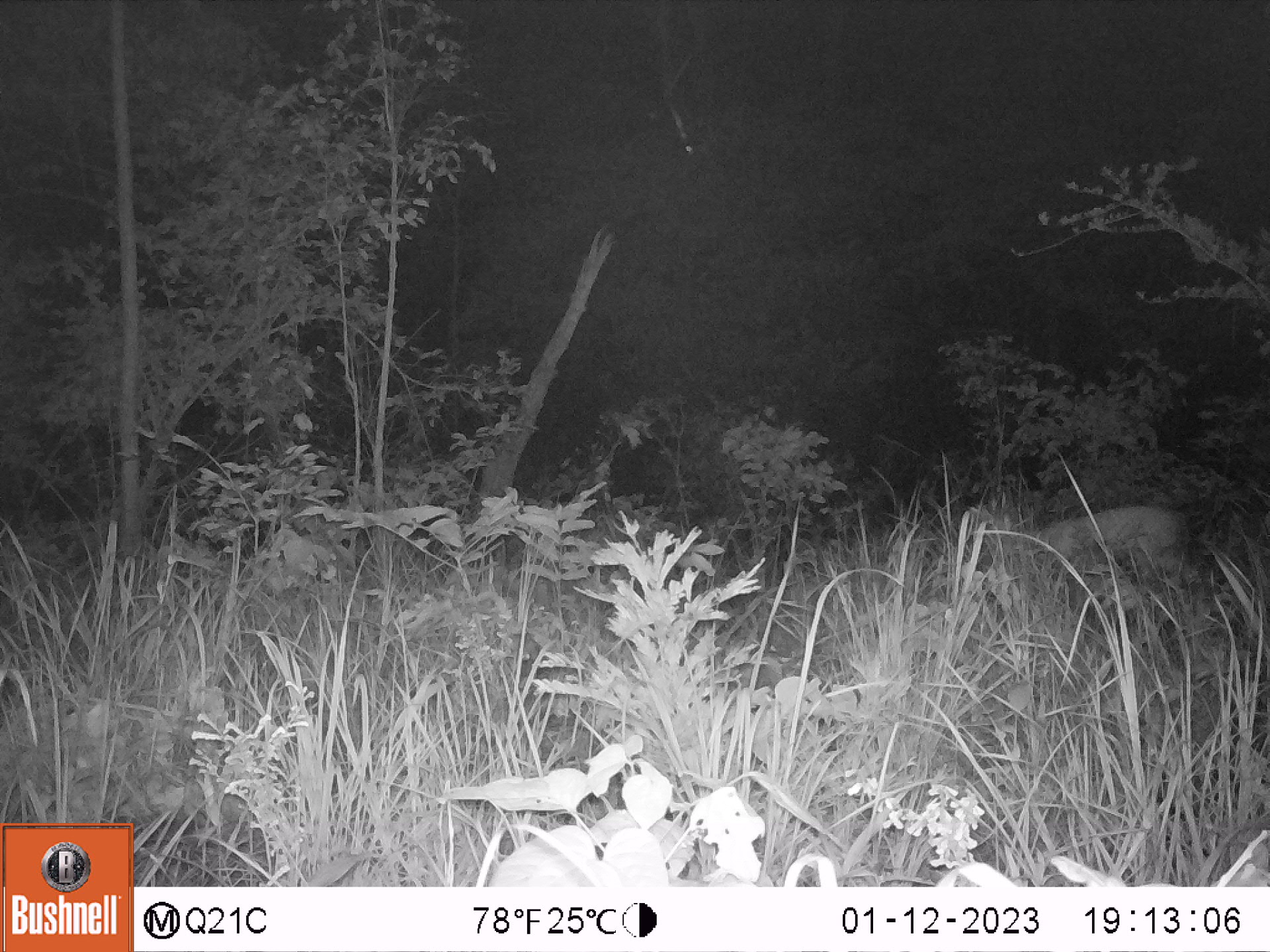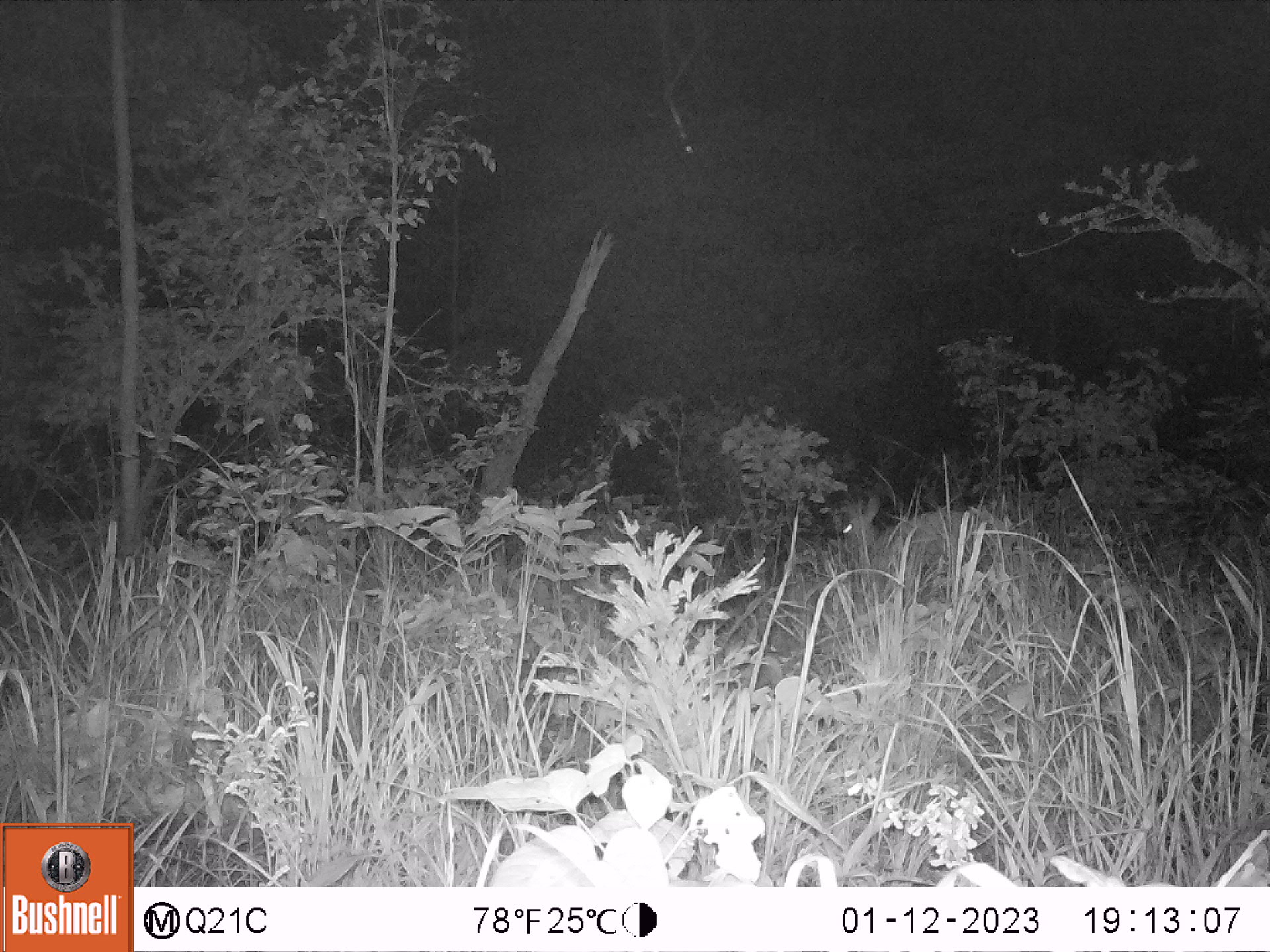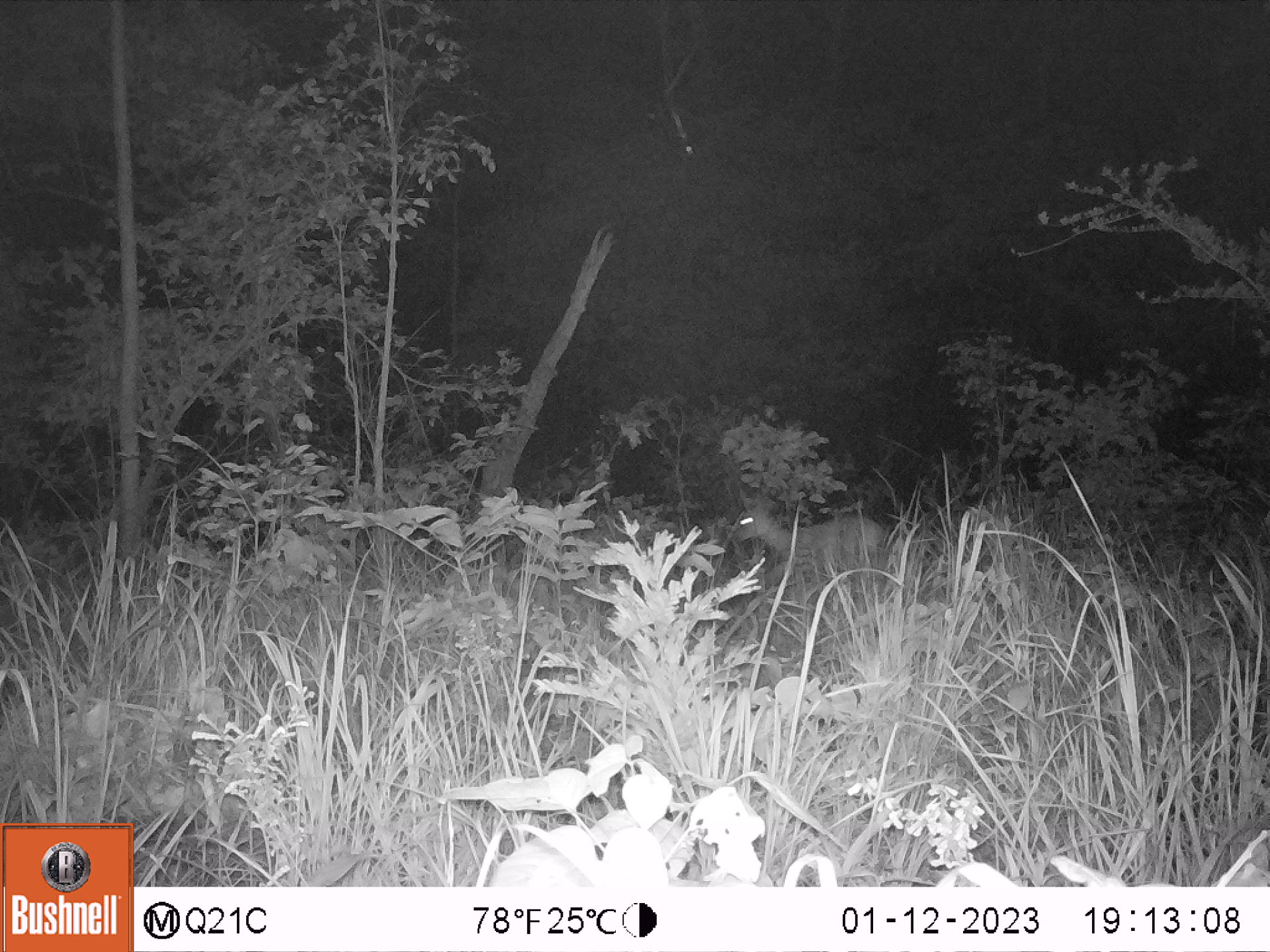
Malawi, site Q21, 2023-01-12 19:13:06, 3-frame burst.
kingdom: Animalia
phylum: Chordata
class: Mammalia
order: Artiodactyla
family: Bovidae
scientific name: Antilopinae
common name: small antelope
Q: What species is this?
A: Small antelope (Antilopinae).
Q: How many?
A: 1.